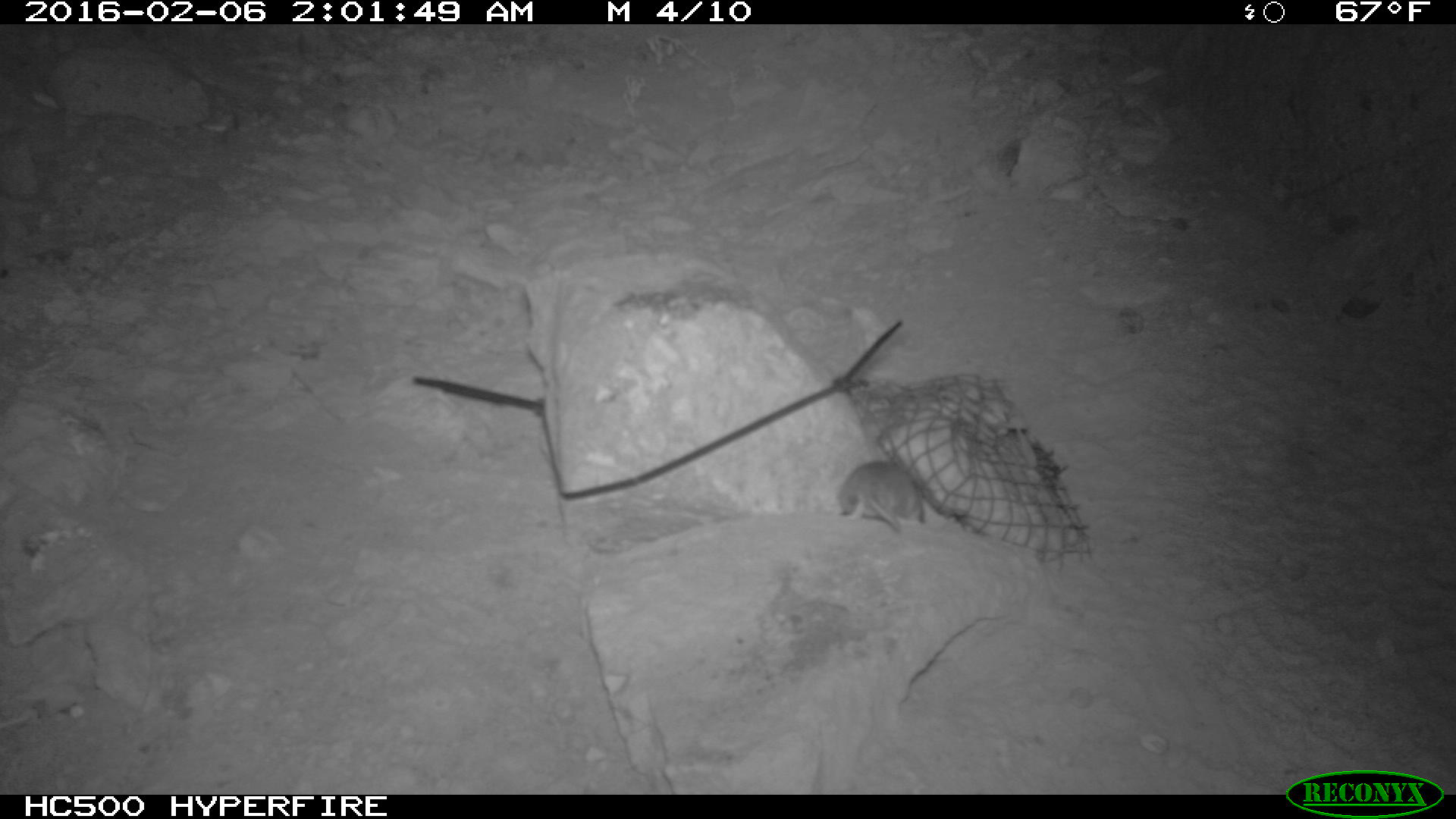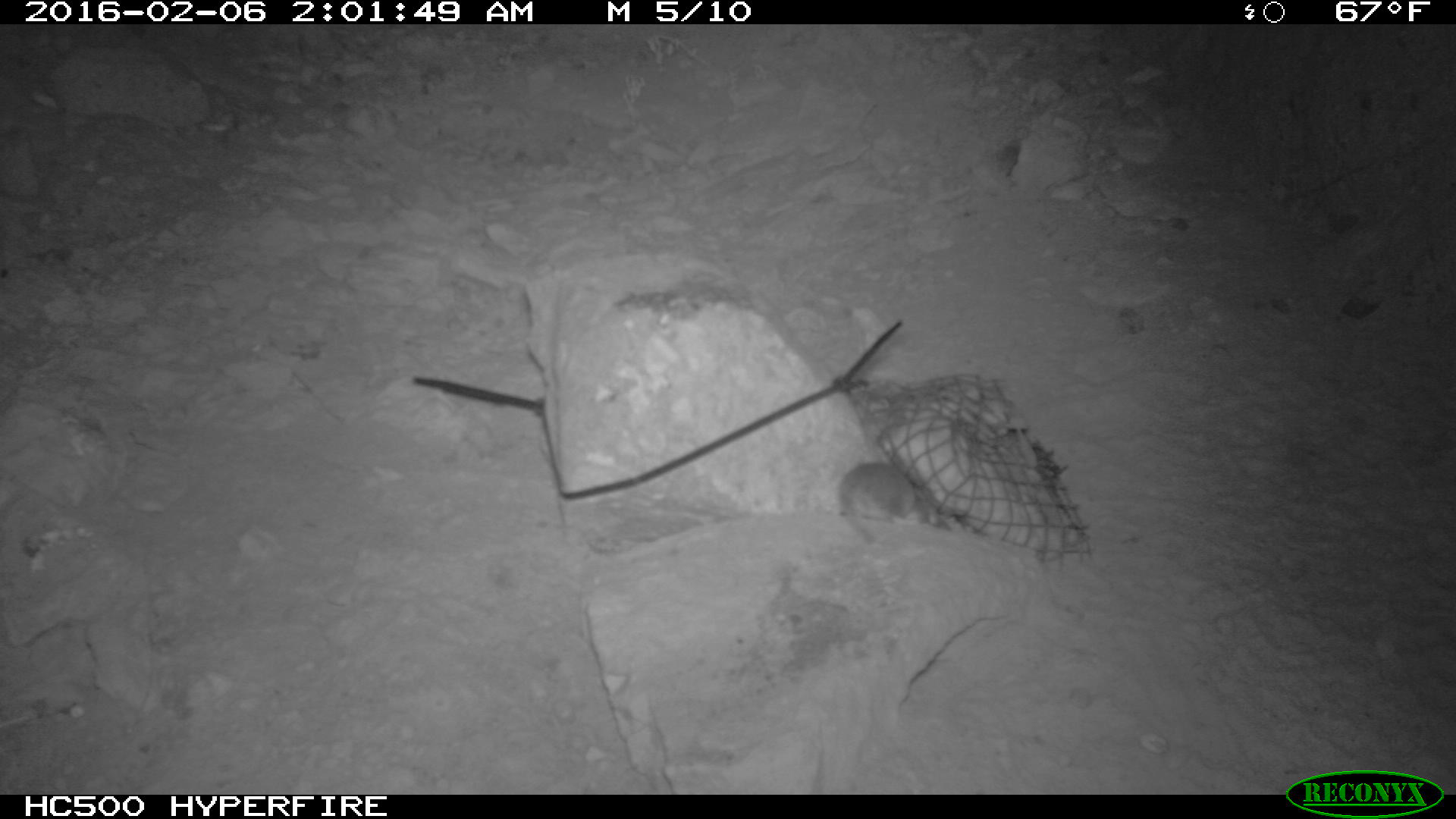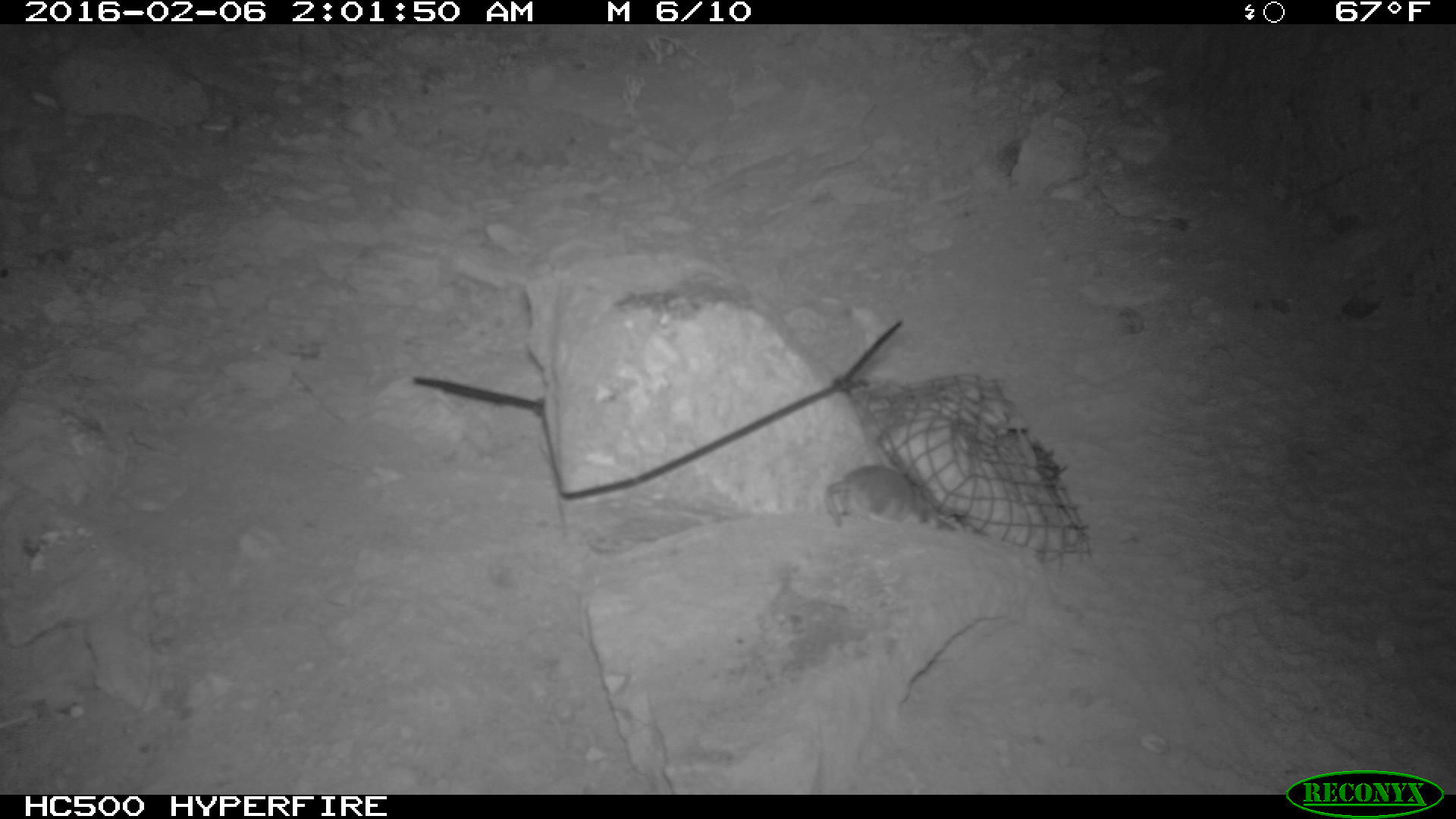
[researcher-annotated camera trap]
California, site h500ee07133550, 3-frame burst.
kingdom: Animalia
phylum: Chordata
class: Mammalia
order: Rodentia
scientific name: Rodentia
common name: rodent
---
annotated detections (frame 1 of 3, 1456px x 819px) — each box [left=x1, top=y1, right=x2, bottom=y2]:
rodent: [left=839, top=462, right=924, bottom=532]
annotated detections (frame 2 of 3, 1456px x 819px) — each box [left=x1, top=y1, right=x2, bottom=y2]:
rodent: [left=837, top=462, right=952, bottom=544]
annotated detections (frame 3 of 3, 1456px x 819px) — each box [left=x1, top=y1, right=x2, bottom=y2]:
rodent: [left=822, top=463, right=968, bottom=530]